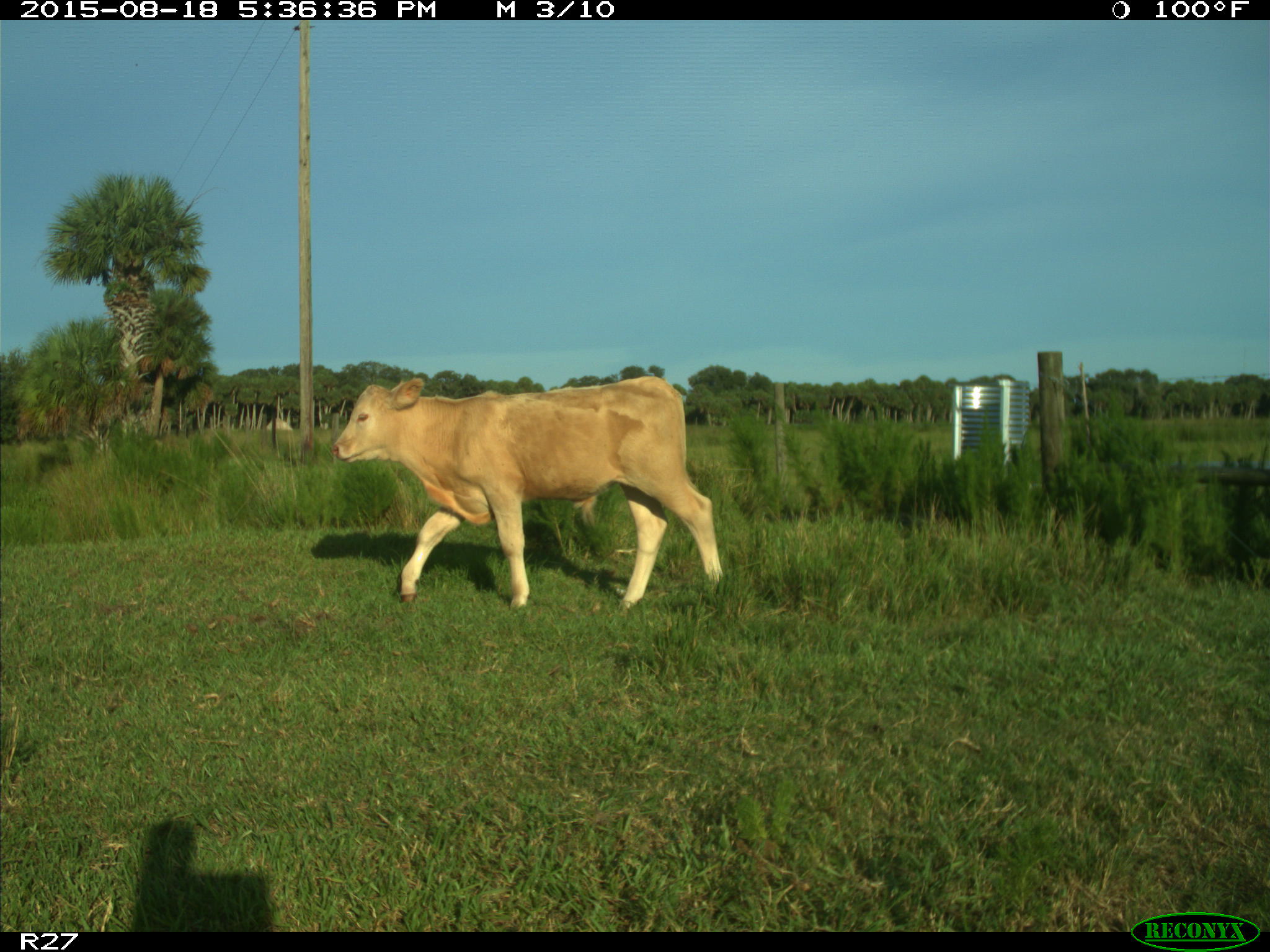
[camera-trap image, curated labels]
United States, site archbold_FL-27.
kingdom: Animalia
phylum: Chordata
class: Mammalia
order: Artiodactyla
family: Bovidae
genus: Bos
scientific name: Bos taurus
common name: domestic cow